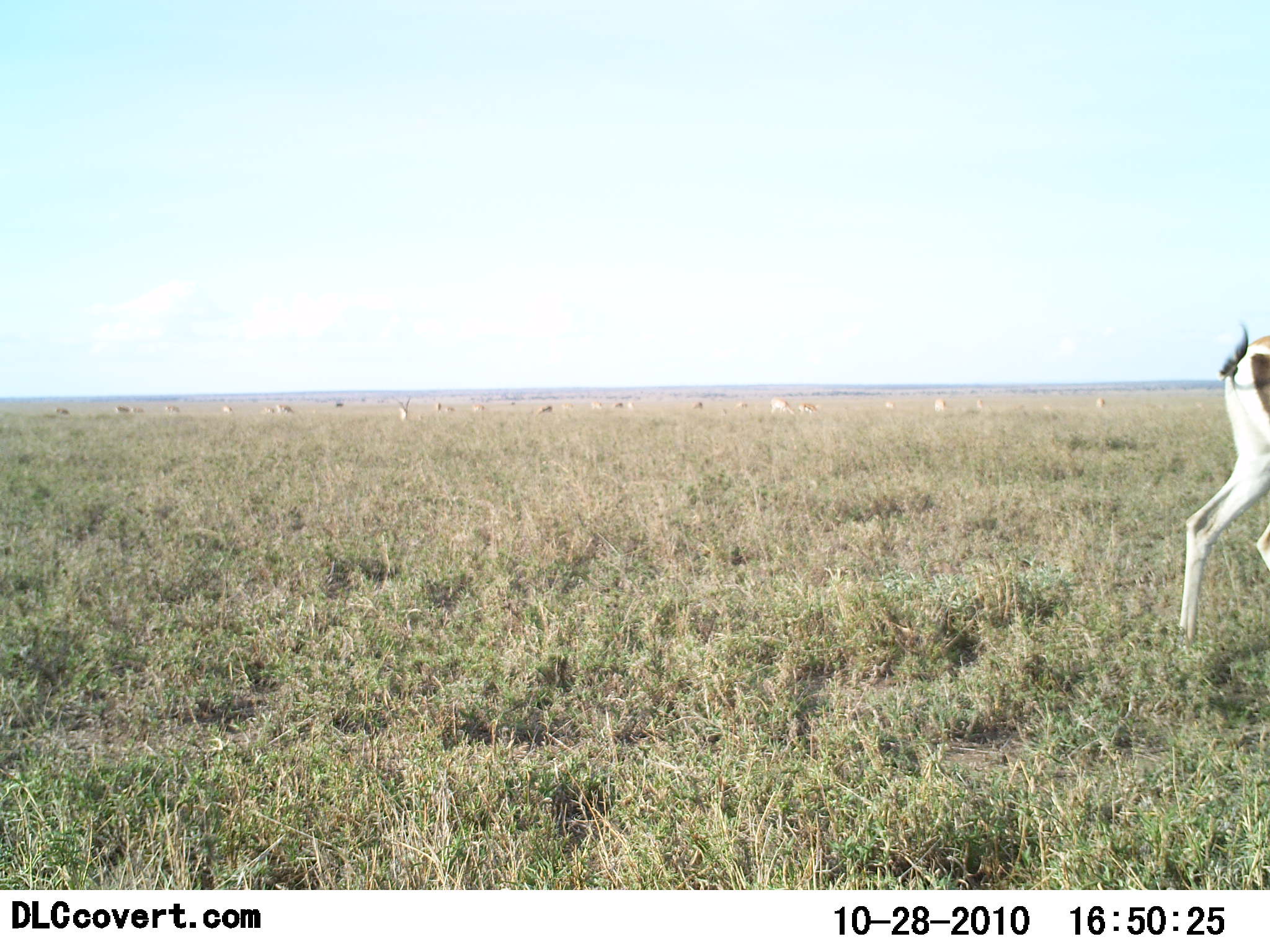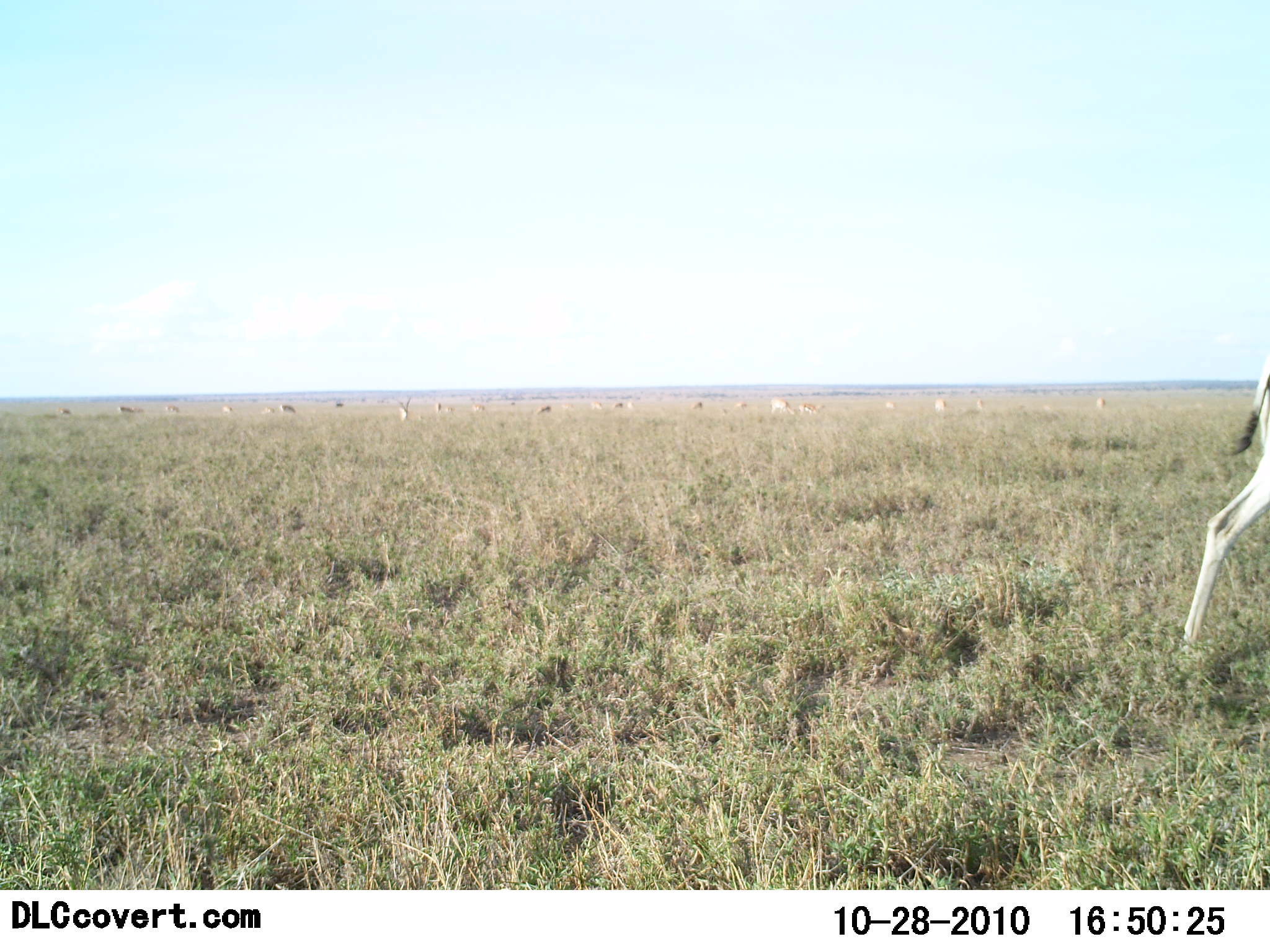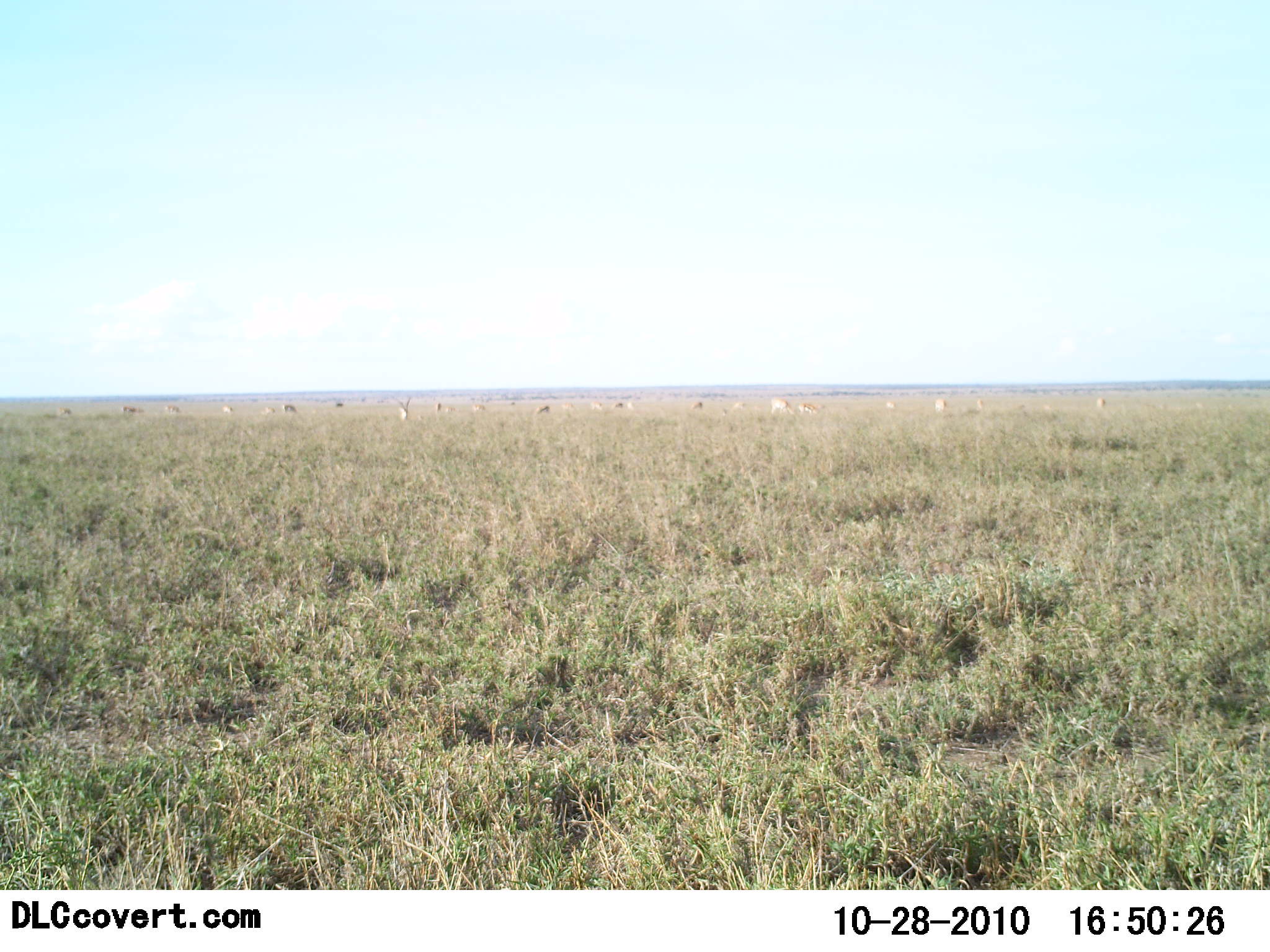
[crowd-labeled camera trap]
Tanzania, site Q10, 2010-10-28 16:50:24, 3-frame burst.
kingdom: Animalia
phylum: Chordata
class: Mammalia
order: Artiodactyla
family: Bovidae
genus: Nanger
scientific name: Nanger granti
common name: grant's gazelle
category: gazellegrants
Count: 11-50.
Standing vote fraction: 55%.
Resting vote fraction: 0%.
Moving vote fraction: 73%.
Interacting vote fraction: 0%.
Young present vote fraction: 0%.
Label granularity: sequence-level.